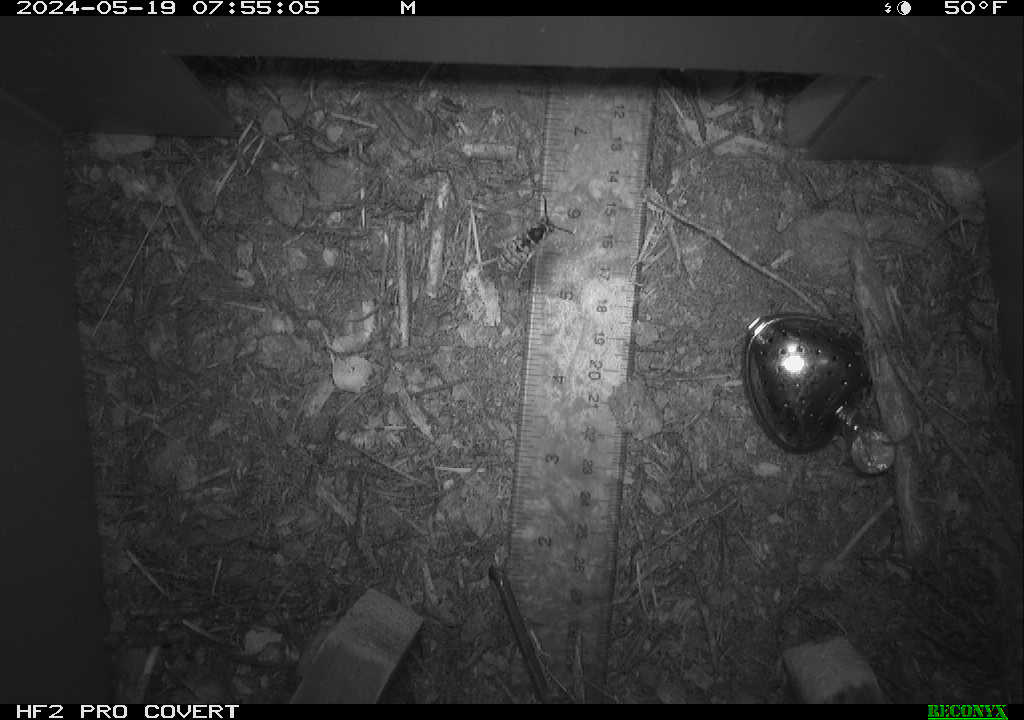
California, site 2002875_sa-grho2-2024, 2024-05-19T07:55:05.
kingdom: Animalia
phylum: Arthropoda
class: Insecta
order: Hymenoptera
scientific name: Hymenoptera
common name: ants, bees, wasps, and sawflies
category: hymenoptera order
Hymenoptera order (ants, bees, wasps, and sawflies) (Hymenoptera).